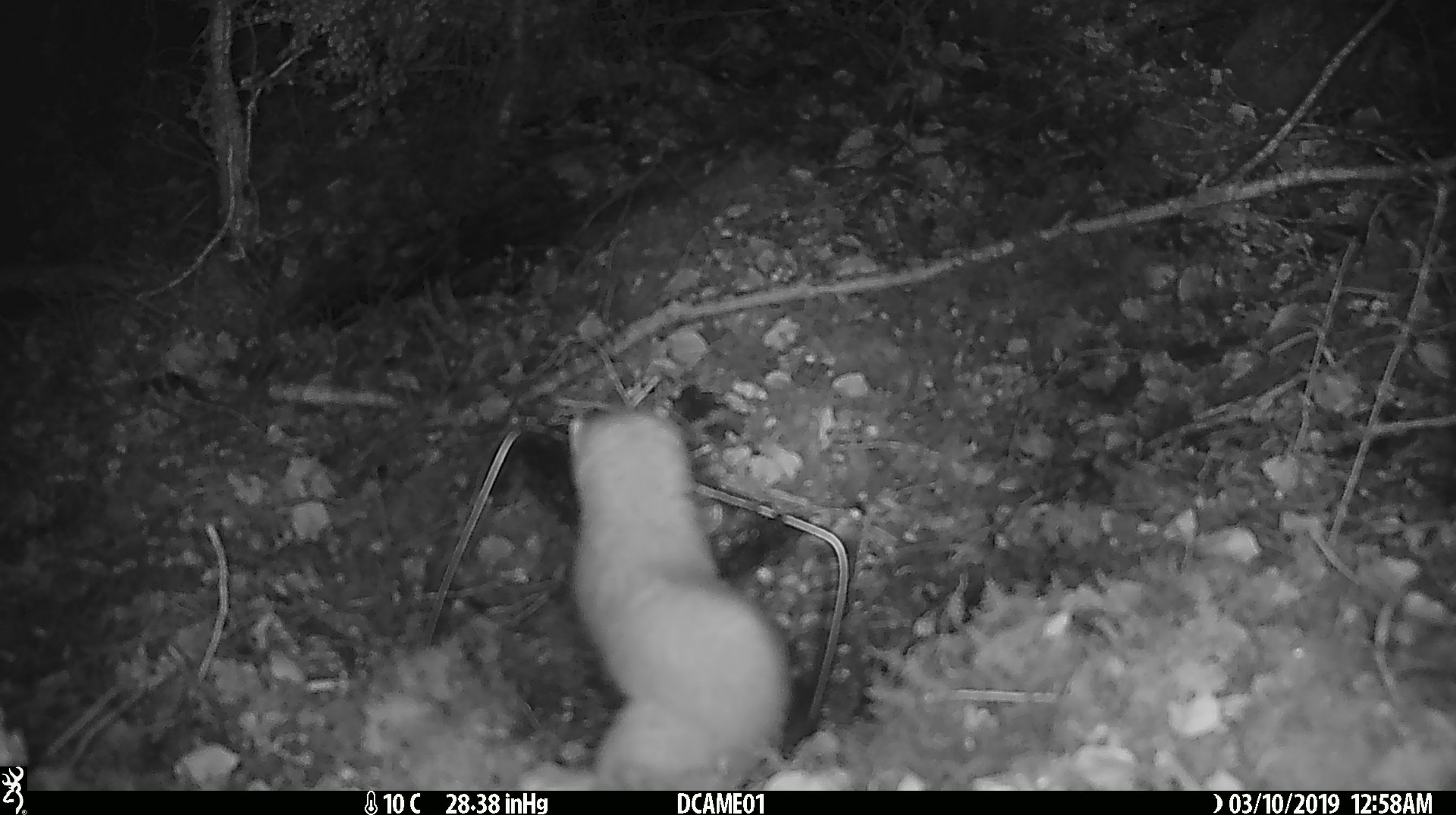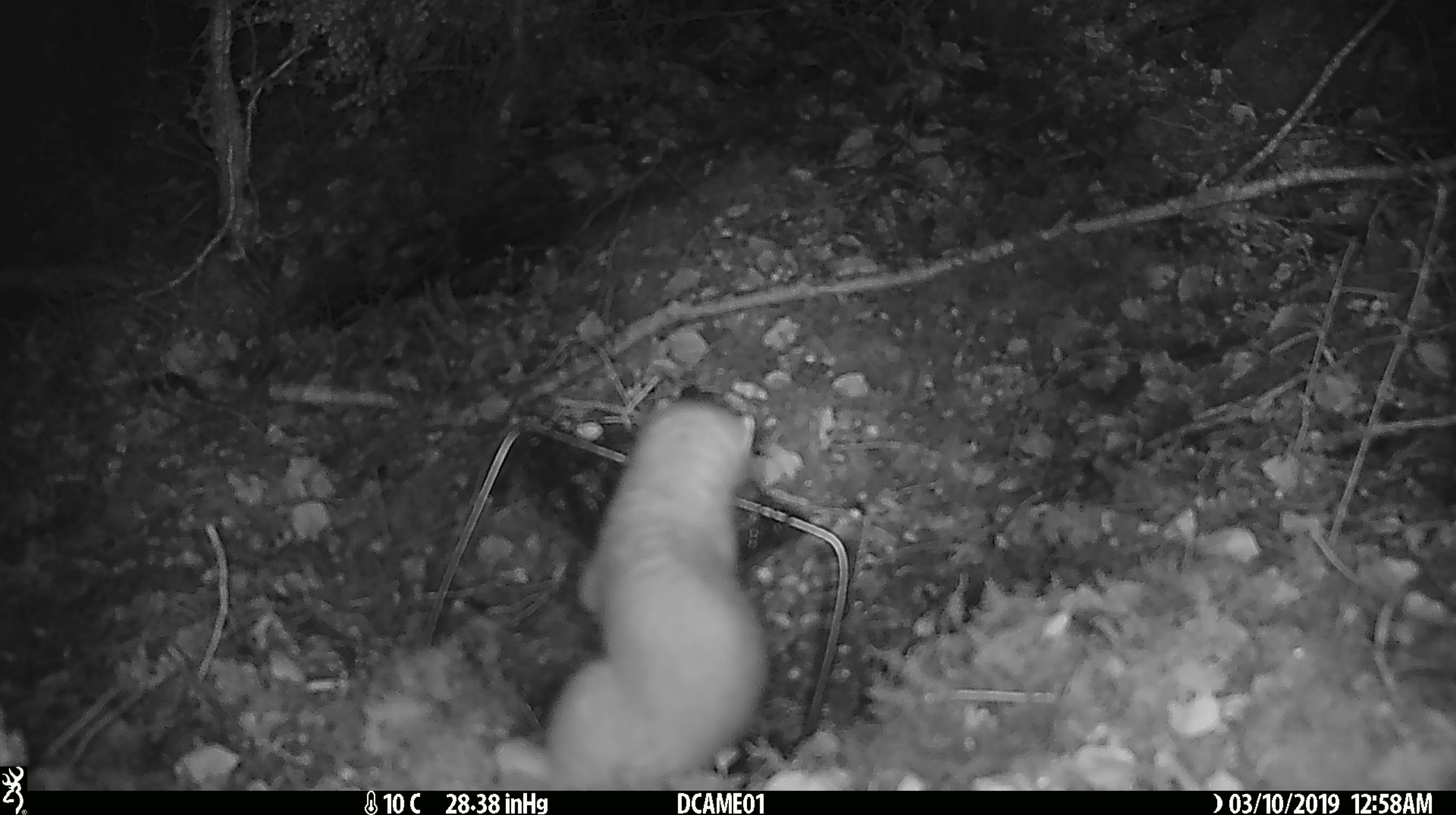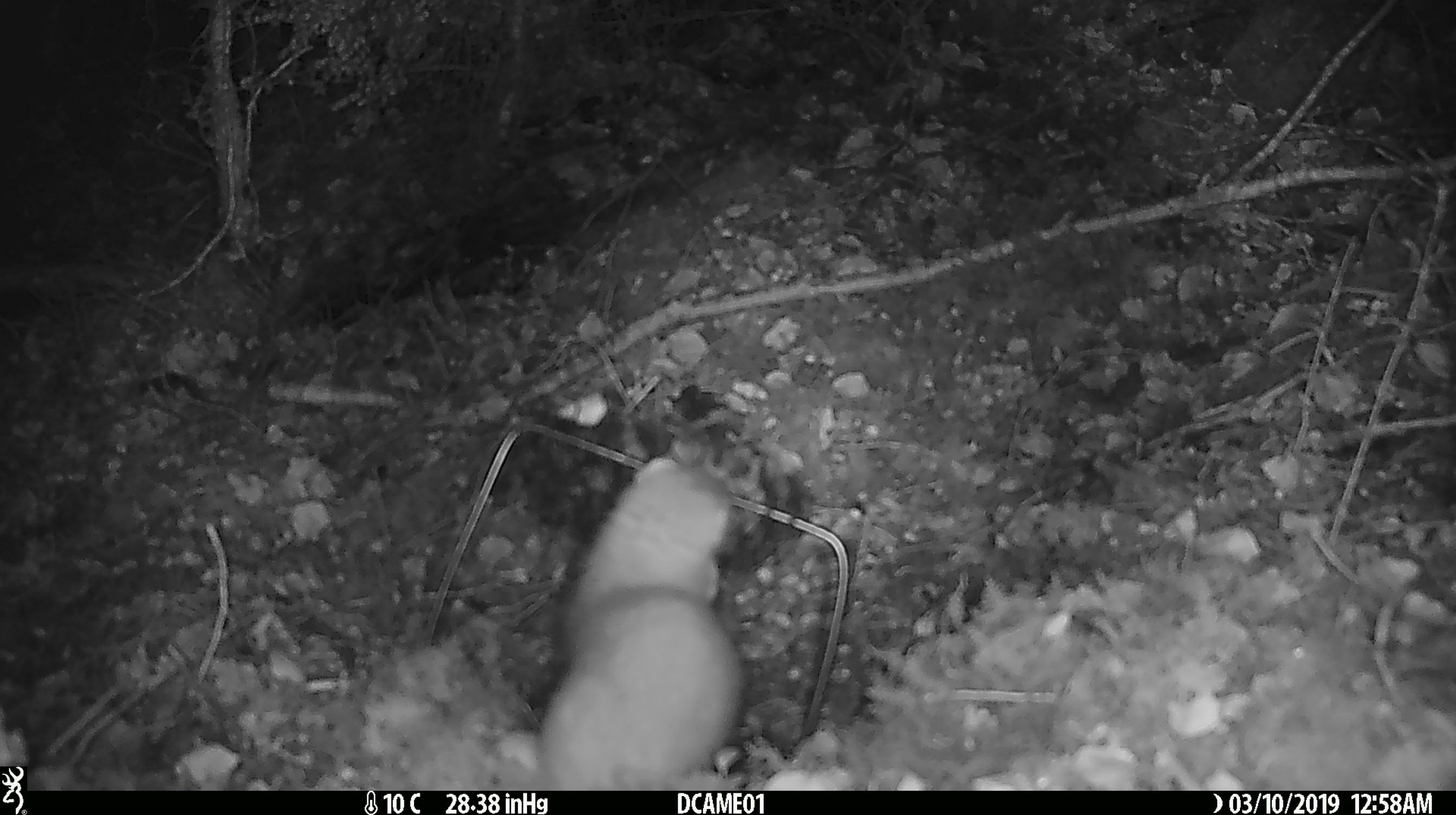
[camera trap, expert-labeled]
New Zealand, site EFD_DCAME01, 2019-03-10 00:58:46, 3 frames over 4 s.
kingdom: Animalia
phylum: Chordata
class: Mammalia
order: Carnivora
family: Mustelidae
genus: Mustela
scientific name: Mustela erminea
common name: stoat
Stoat (Mustela erminea).